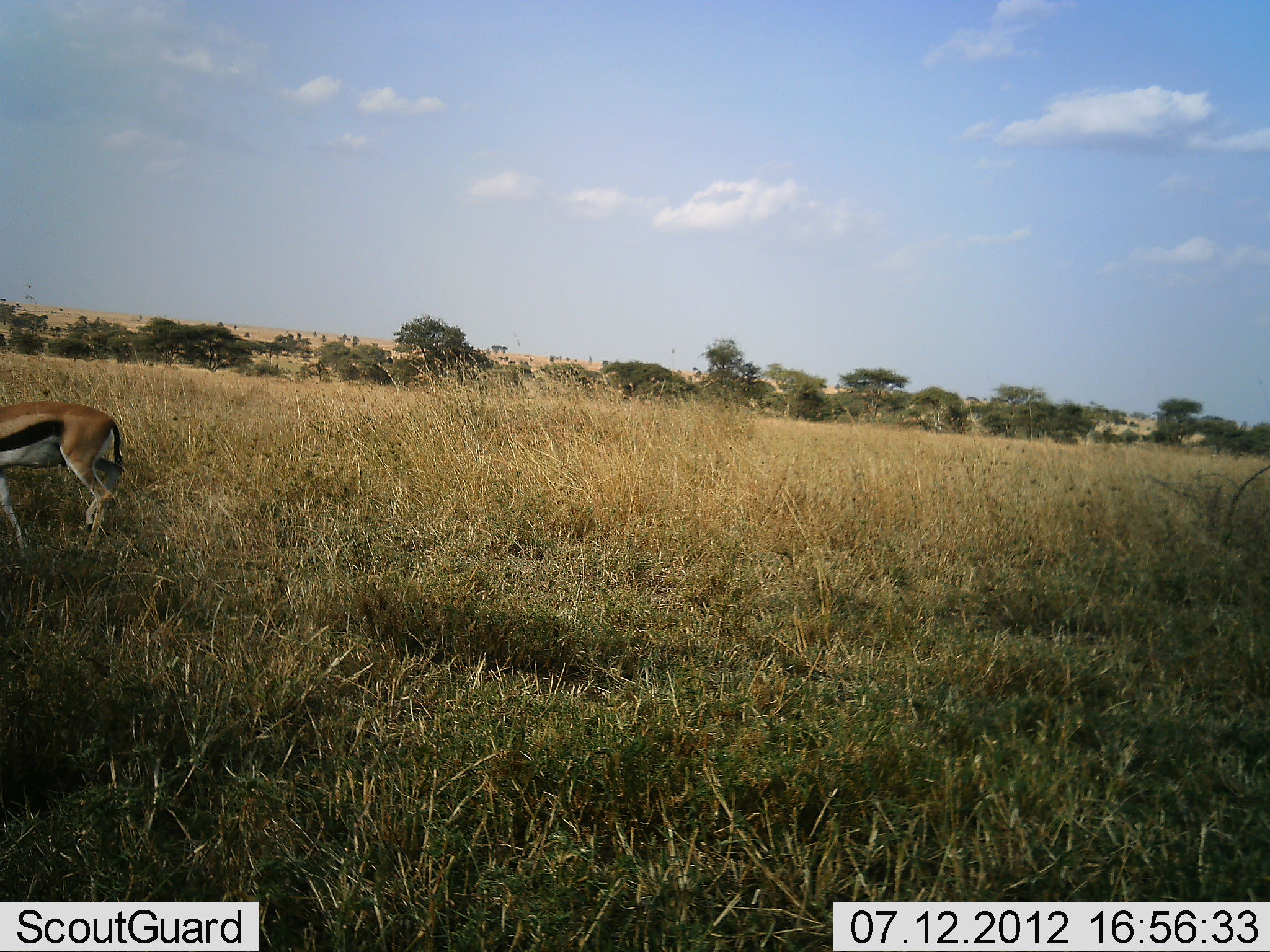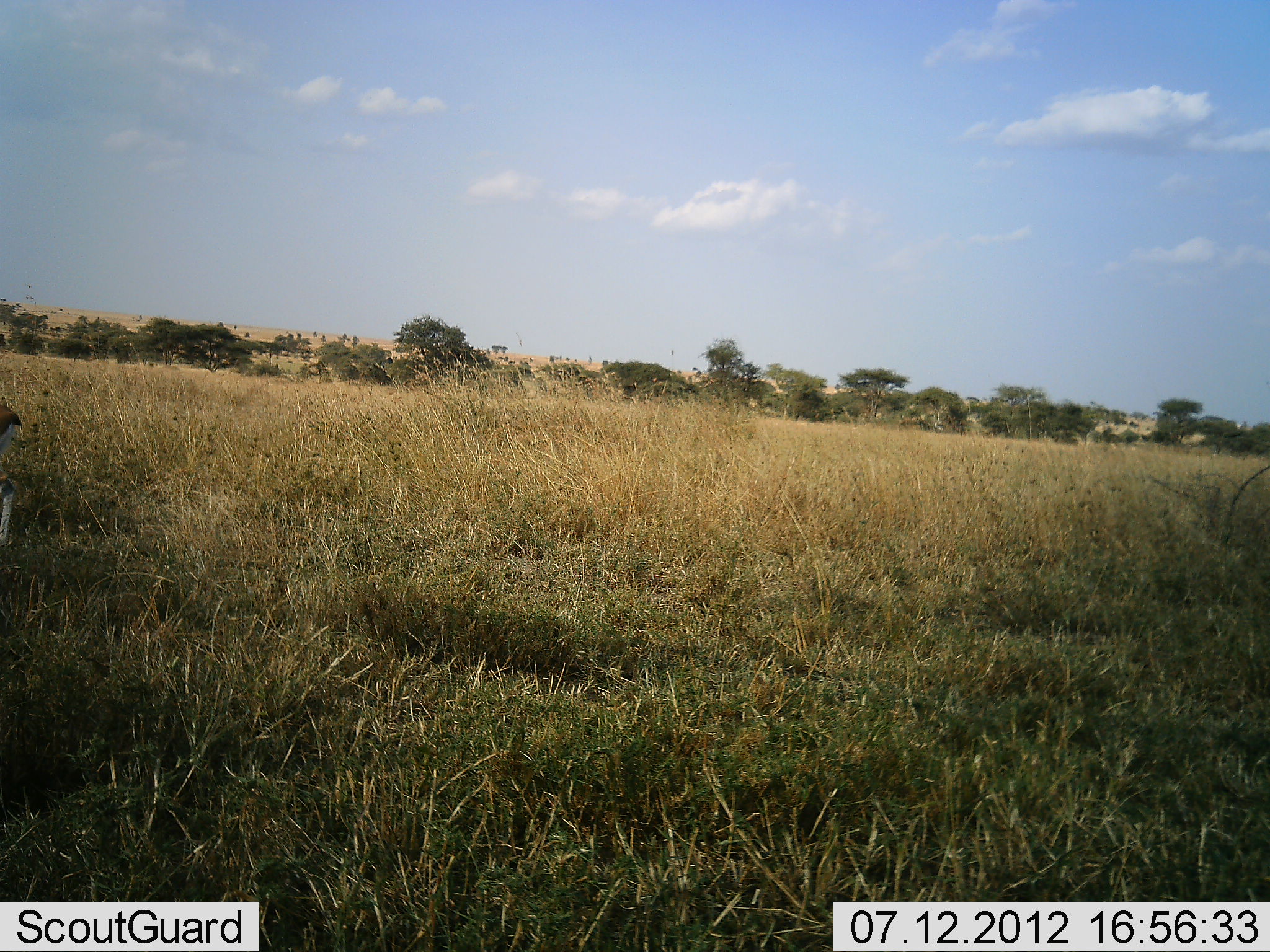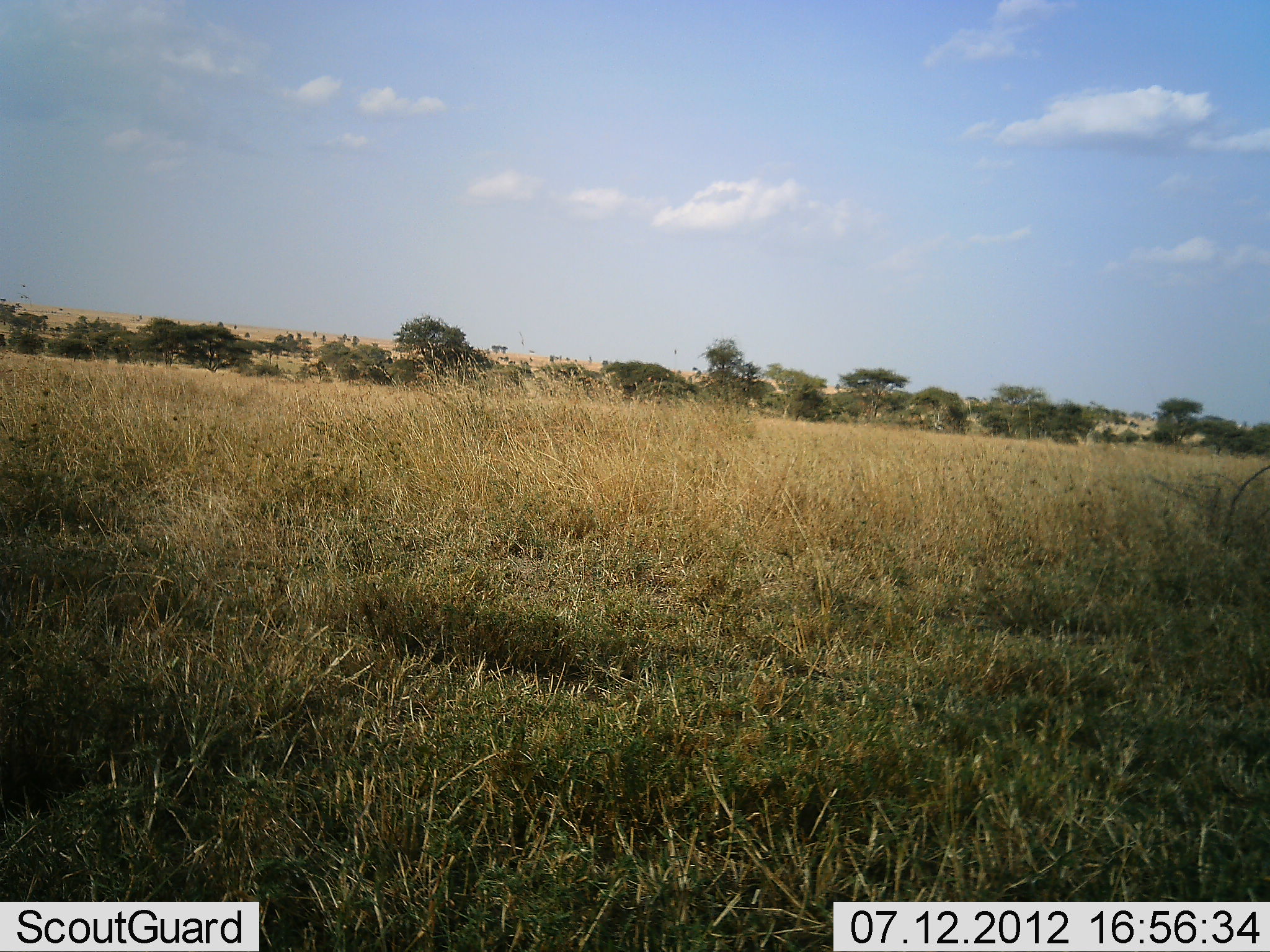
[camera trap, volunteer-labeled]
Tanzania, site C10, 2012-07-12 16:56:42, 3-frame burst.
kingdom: Animalia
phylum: Chordata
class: Mammalia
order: Artiodactyla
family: Bovidae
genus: Eudorcas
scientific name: Eudorcas thomsonii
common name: thomson's gazelle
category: gazellethomsons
Gazellethomsons (thomson's gazelle) (Eudorcas thomsonii), count 1. Behavior (volunteer vote fractions): standing 0%, resting 0%, moving 100%, interacting 0%. Young present (vote fraction): 0%. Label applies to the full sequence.